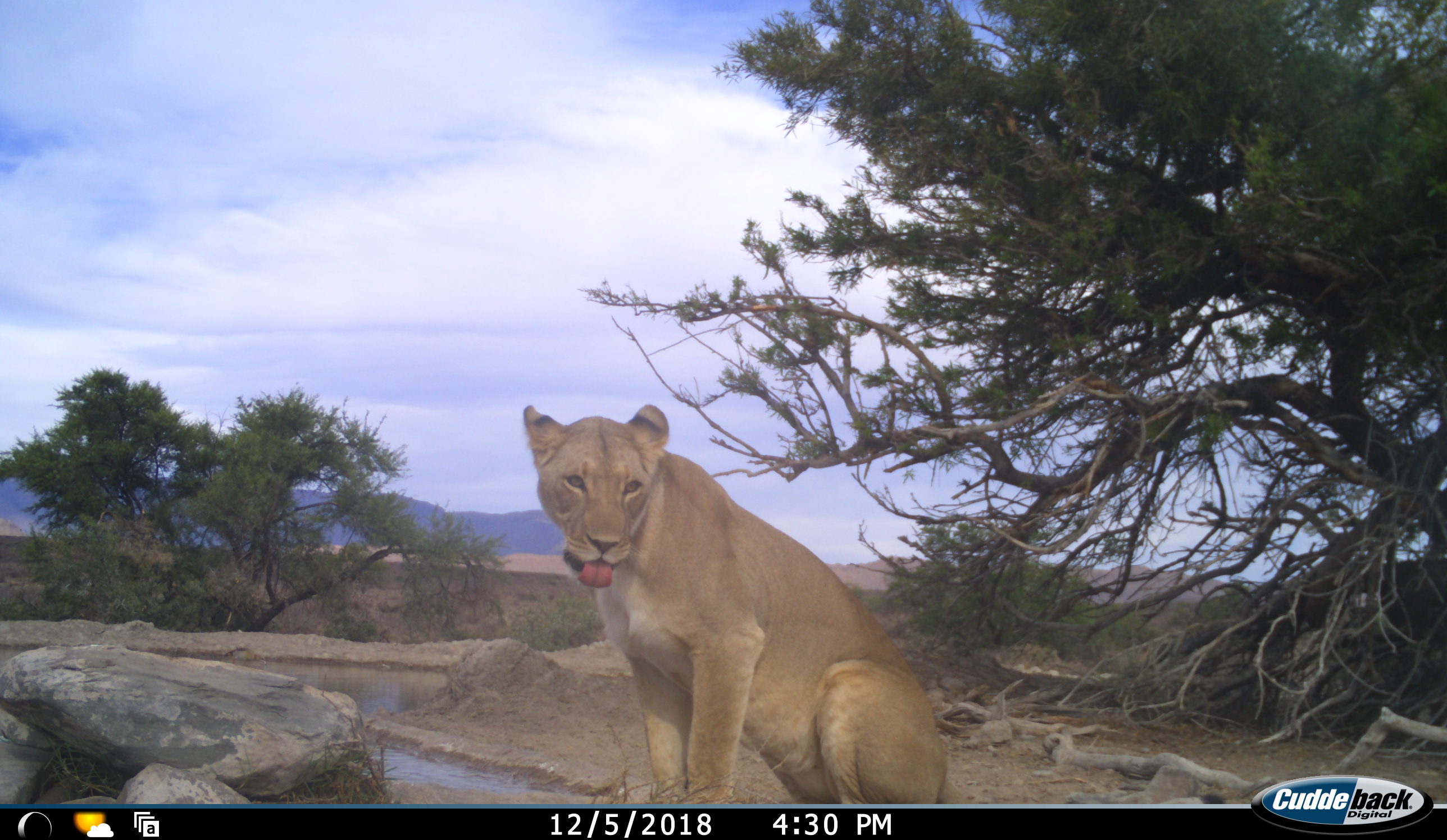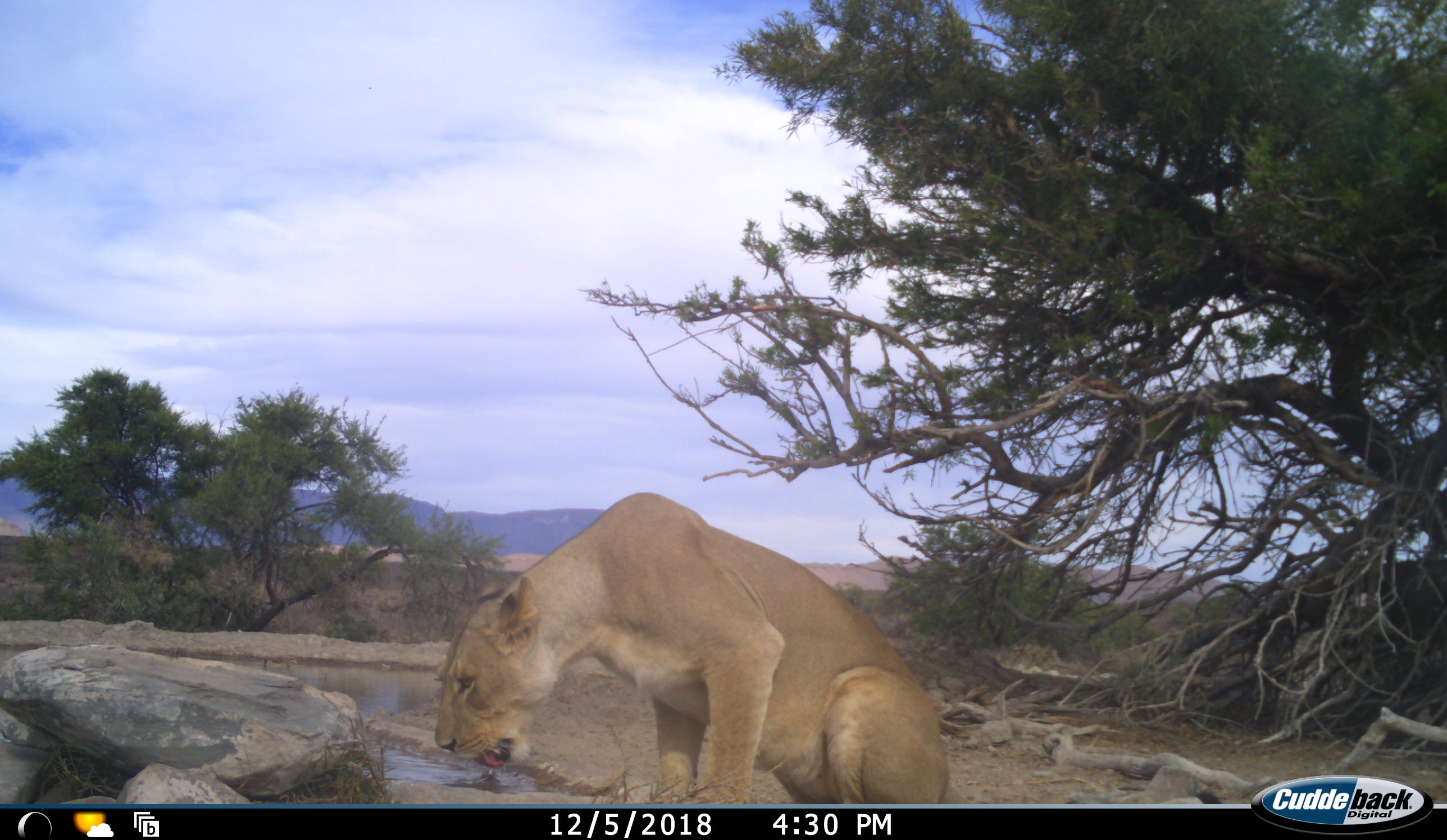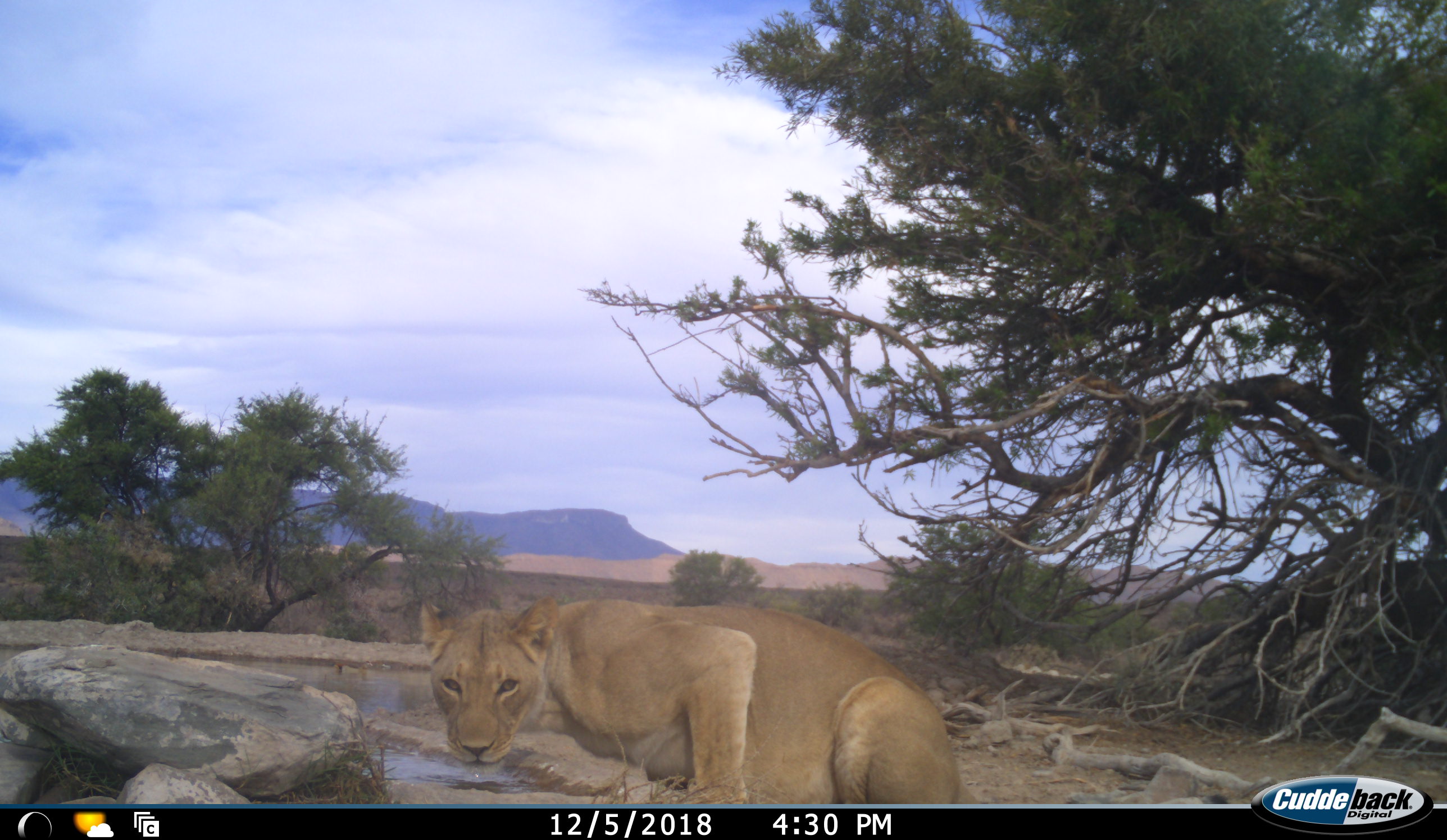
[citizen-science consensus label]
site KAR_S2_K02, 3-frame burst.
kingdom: Animalia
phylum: Chordata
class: Mammalia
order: Carnivora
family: Felidae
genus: Panthera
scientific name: Panthera leo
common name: lion female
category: lionfemale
Lionfemale (lion female) (Panthera leo), count 1. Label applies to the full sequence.